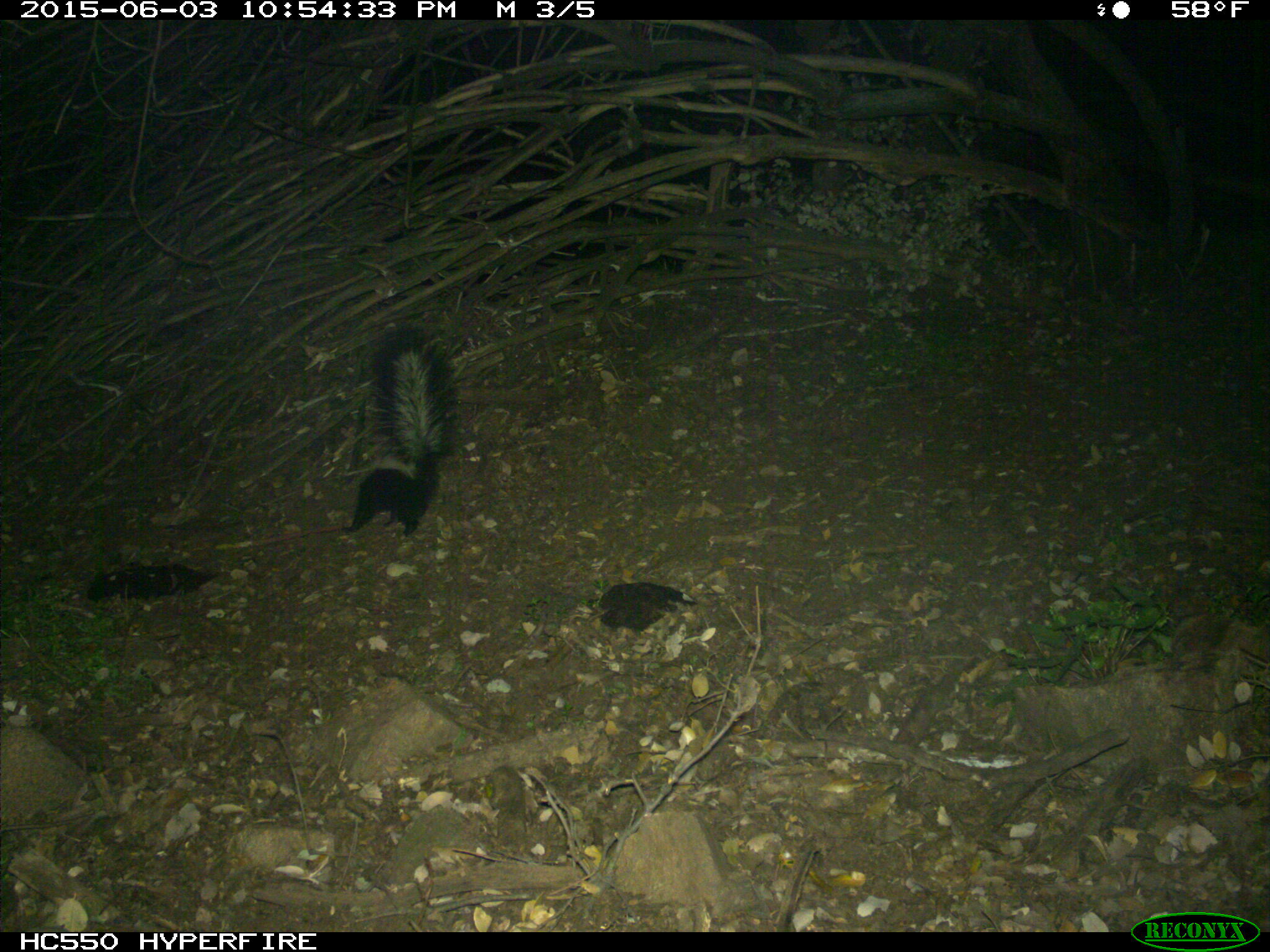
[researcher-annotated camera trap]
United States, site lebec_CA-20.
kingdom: Animalia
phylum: Chordata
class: Mammalia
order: Carnivora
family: Mephitidae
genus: Mephitis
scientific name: Mephitis mephitis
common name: striped skunk